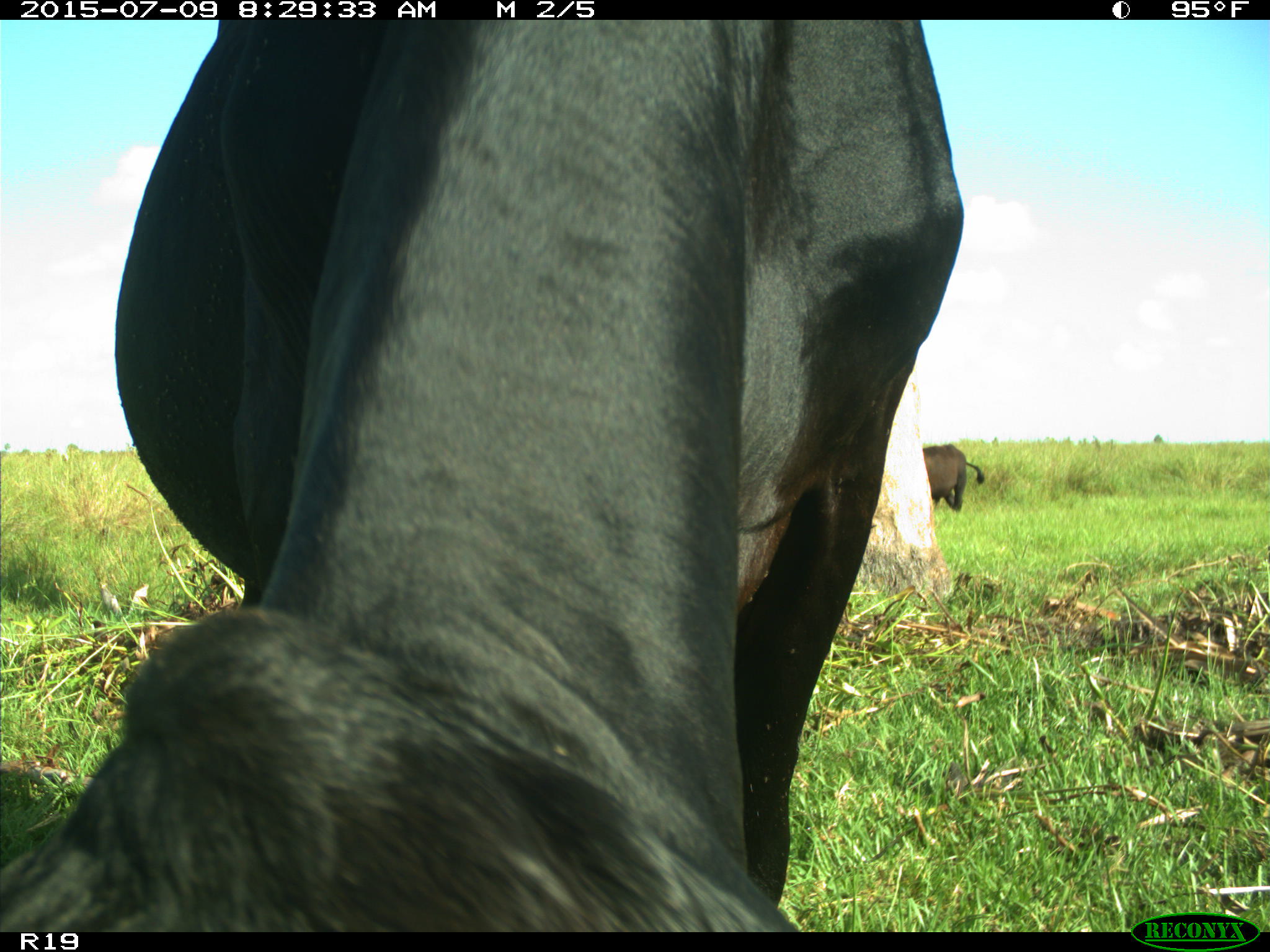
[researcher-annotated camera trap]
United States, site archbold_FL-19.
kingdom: Animalia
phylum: Chordata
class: Mammalia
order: Artiodactyla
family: Bovidae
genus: Bos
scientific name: Bos taurus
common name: domestic cow